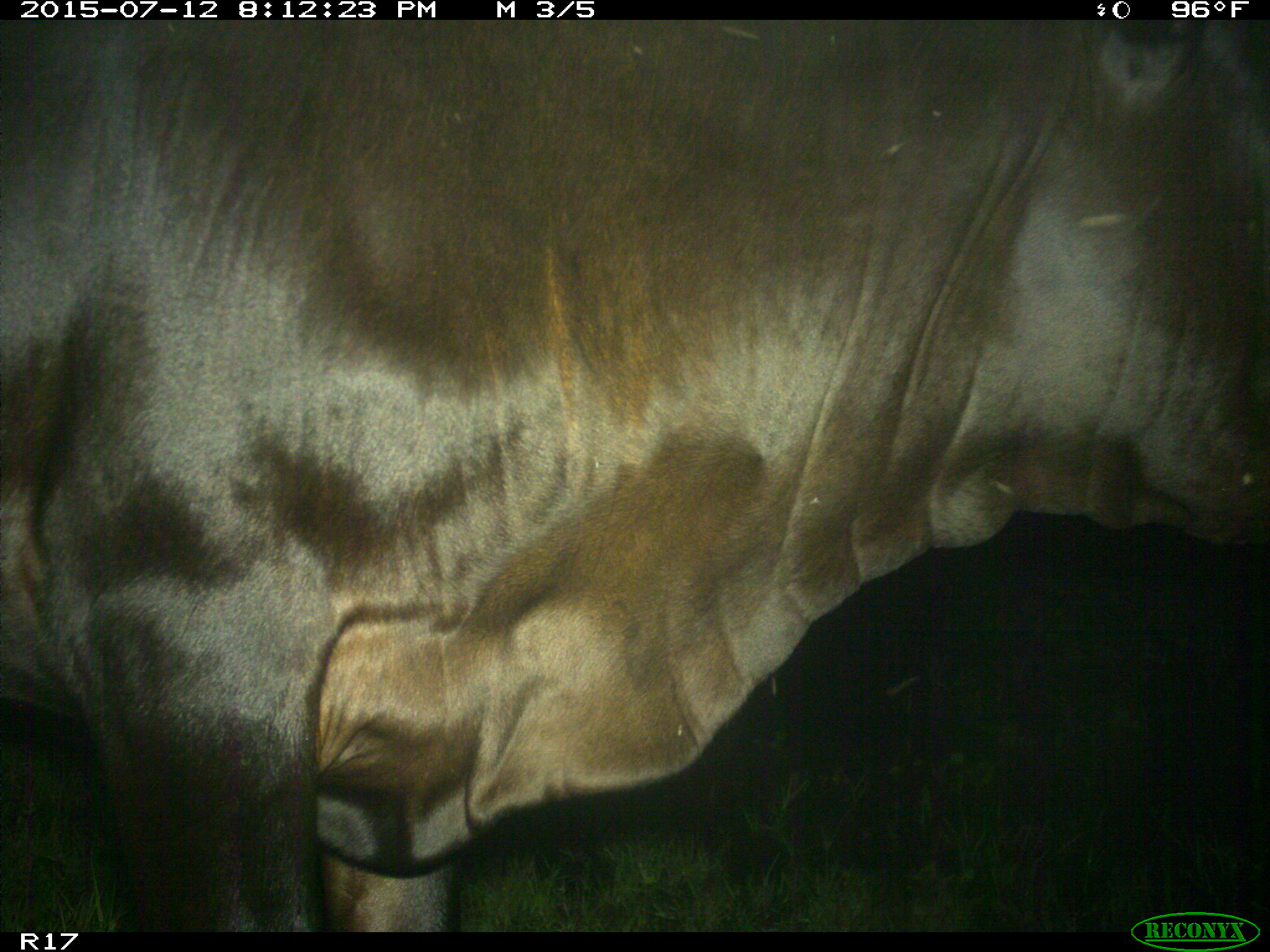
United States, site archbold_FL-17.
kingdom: Animalia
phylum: Chordata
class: Mammalia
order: Artiodactyla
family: Bovidae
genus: Bos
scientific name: Bos taurus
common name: domestic cow